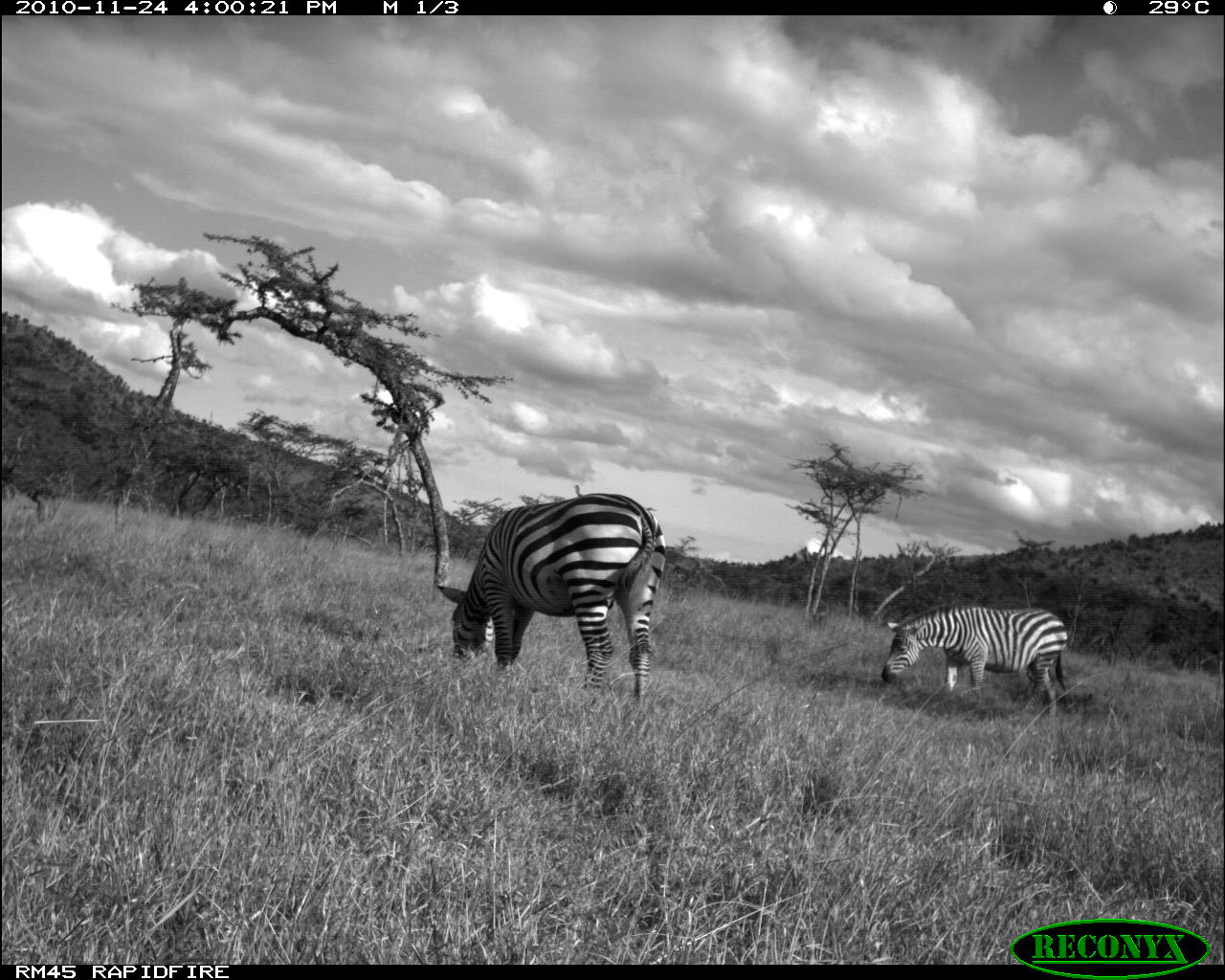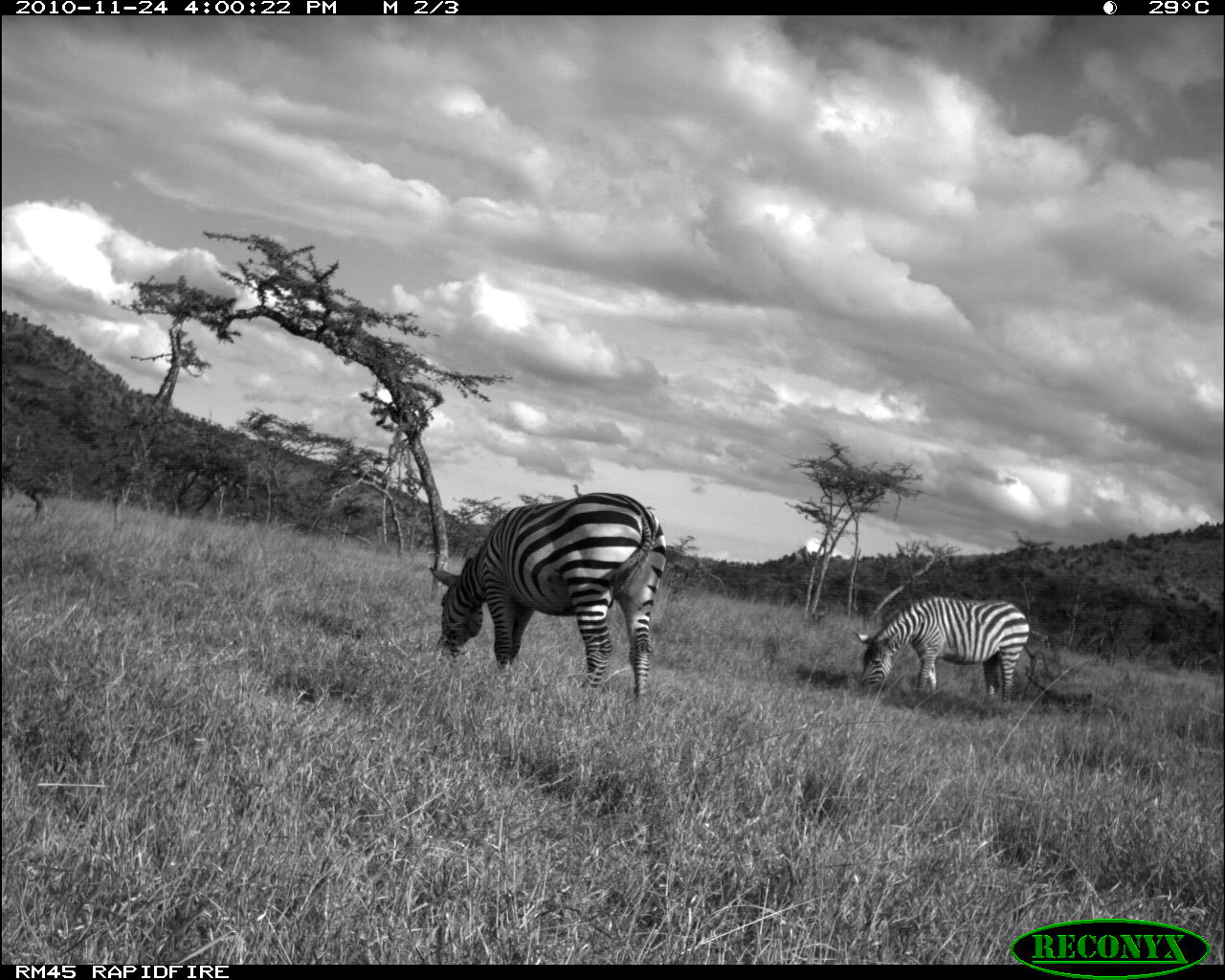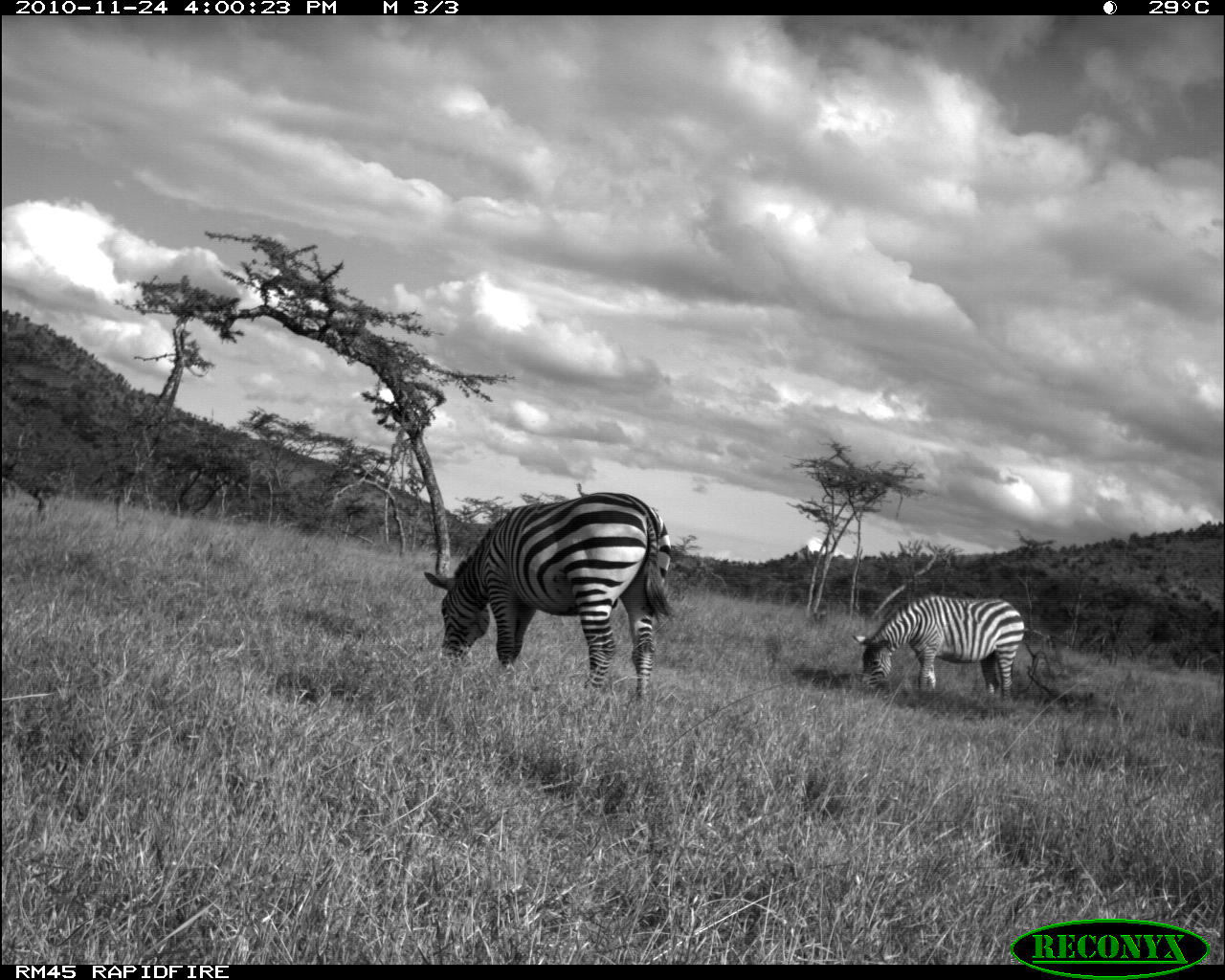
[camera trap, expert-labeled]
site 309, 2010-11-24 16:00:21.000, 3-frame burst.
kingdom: Animalia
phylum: Chordata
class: Mammalia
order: Perissodactyla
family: Equidae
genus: Equus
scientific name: Equus quagga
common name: plains zebra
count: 2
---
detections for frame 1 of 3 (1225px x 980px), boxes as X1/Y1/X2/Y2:
equus quagga: 435/492/666/703; 880/602/1069/720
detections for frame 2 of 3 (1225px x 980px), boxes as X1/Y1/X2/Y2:
equus quagga: 428/491/667/702; 854/595/1030/707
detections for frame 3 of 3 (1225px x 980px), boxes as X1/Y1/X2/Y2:
equus quagga: 422/492/682/701; 851/594/1025/699